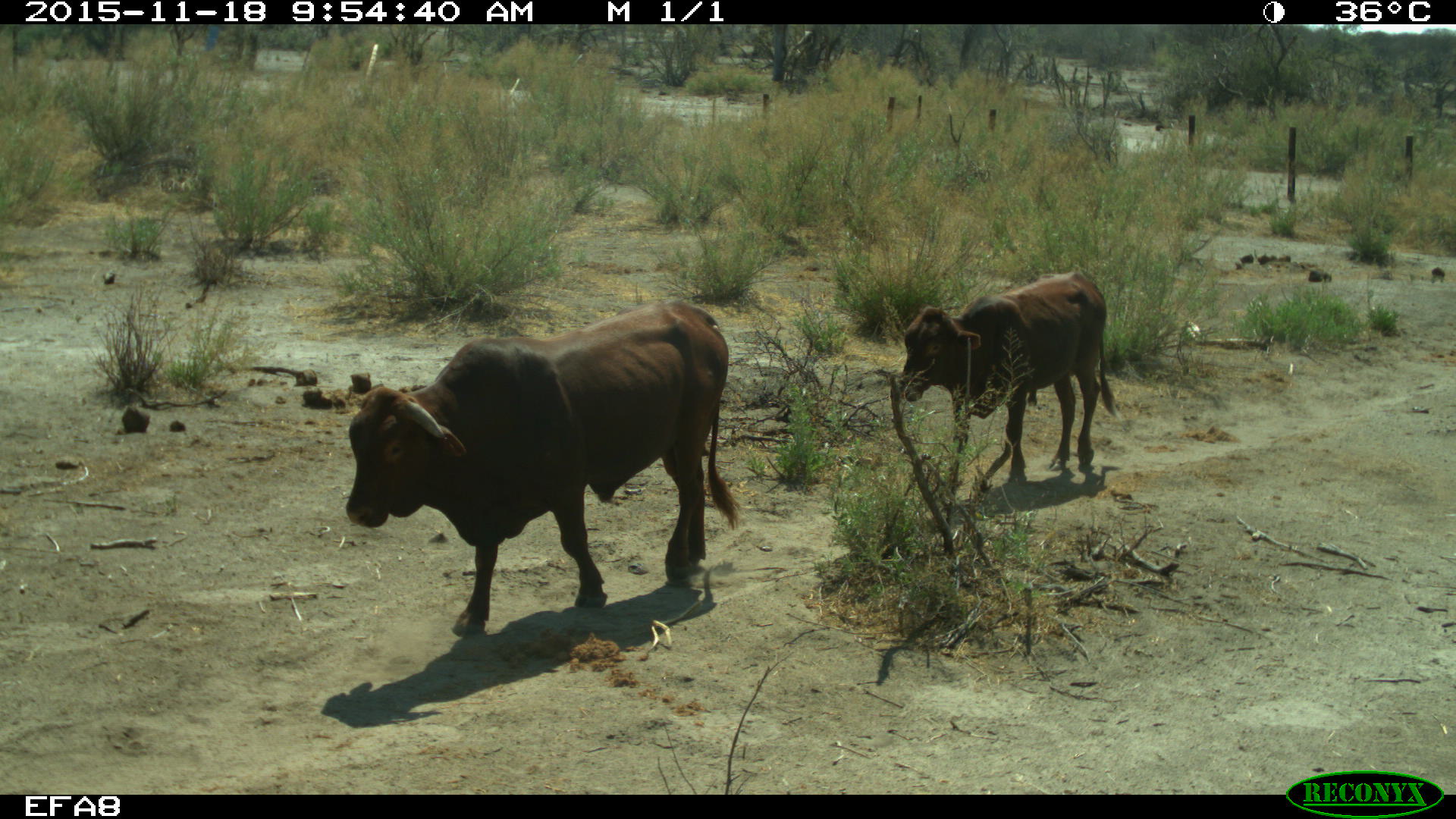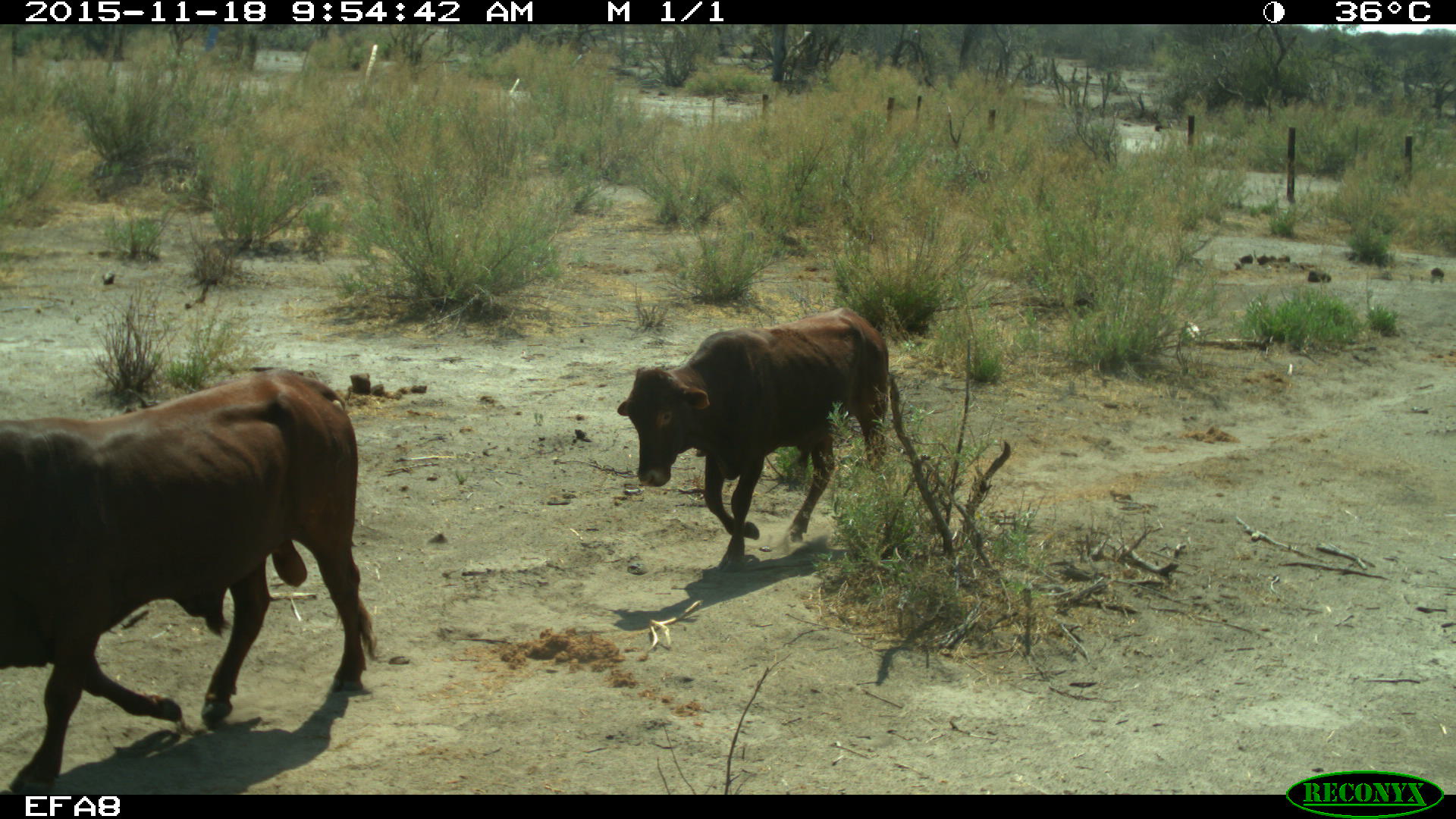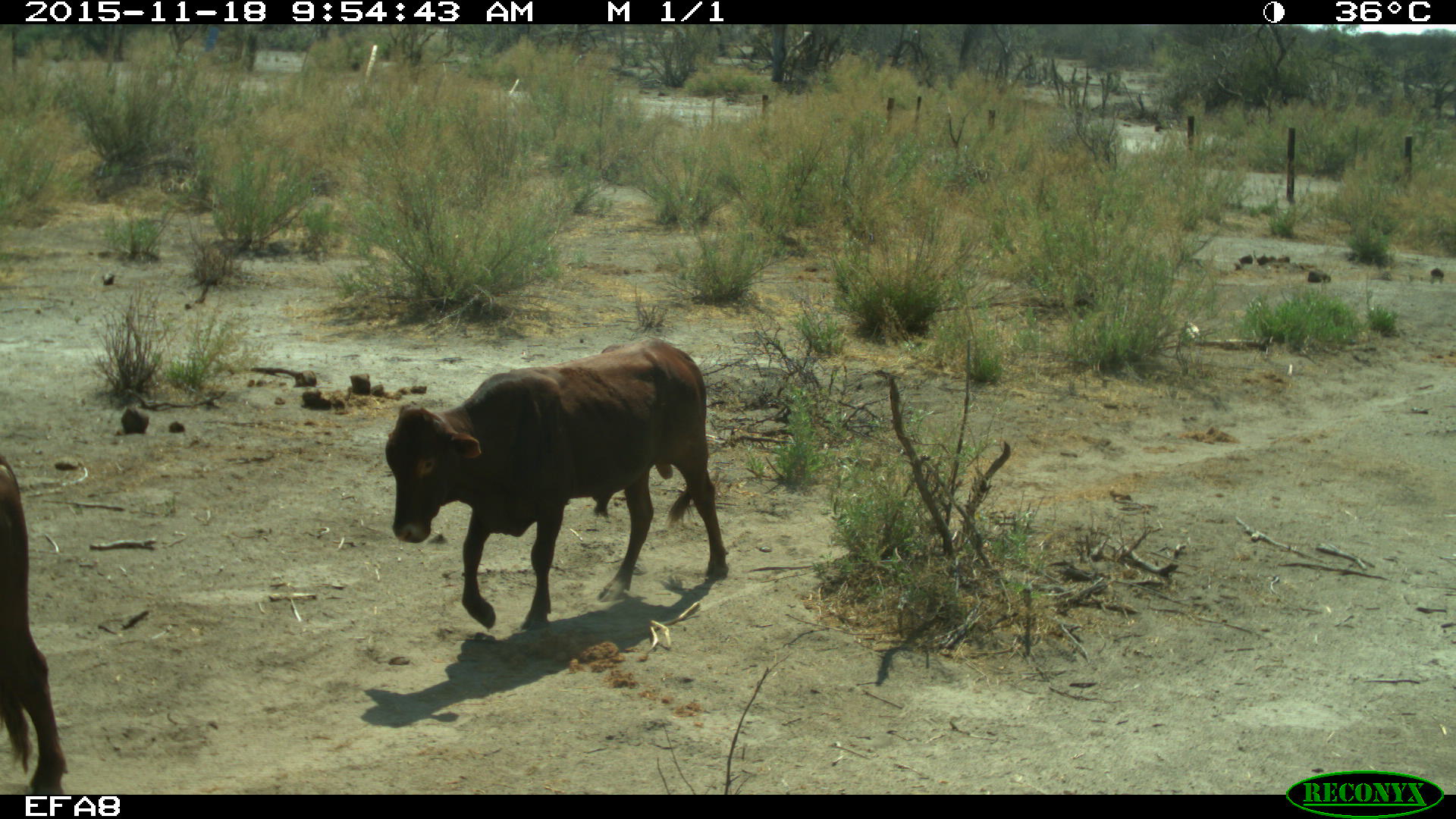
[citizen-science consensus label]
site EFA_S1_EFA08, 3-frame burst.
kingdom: Animalia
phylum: Chordata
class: Mammalia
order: Artiodactyla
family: Bovidae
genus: Bos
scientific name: Bos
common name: cattle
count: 2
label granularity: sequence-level